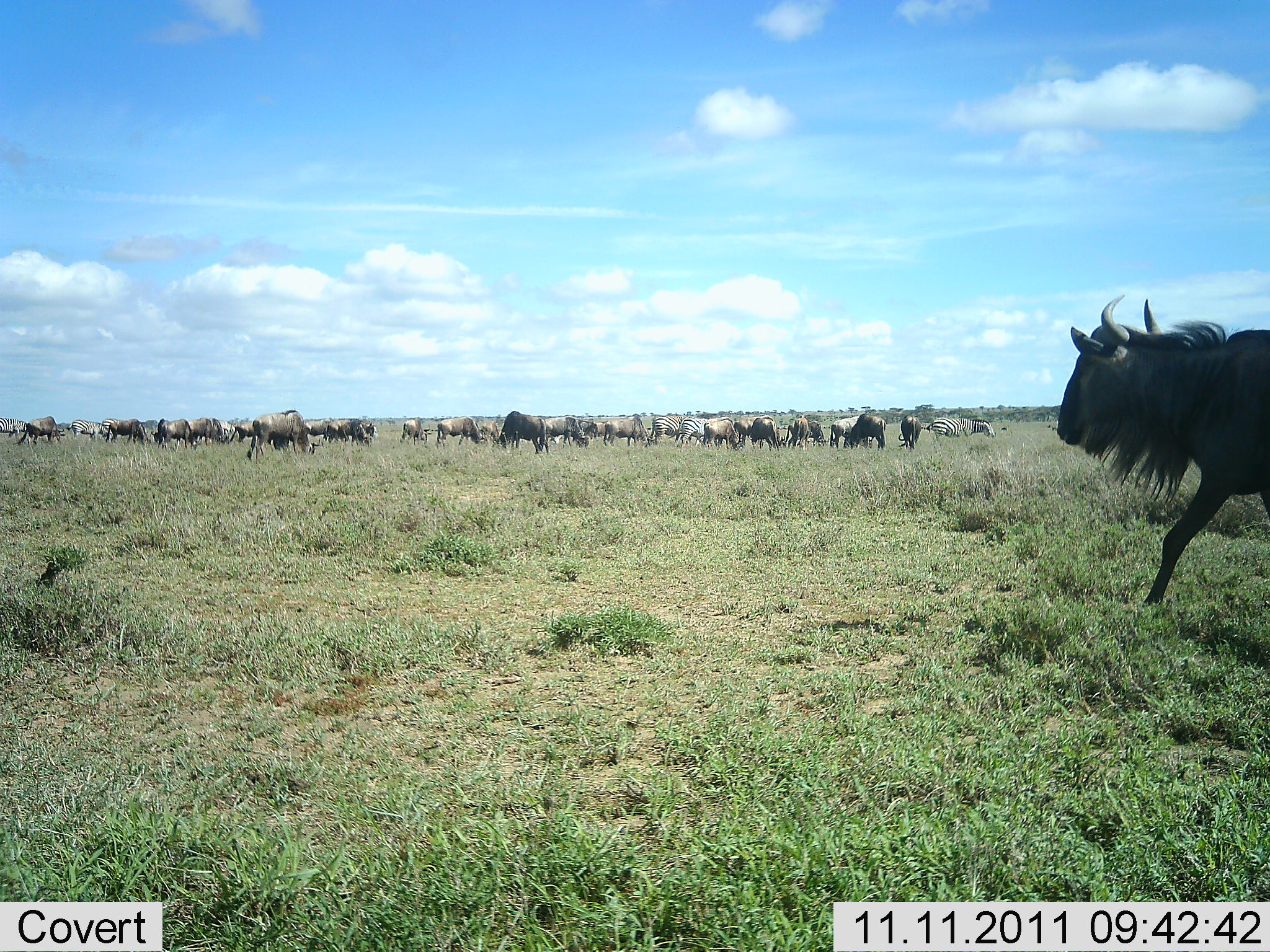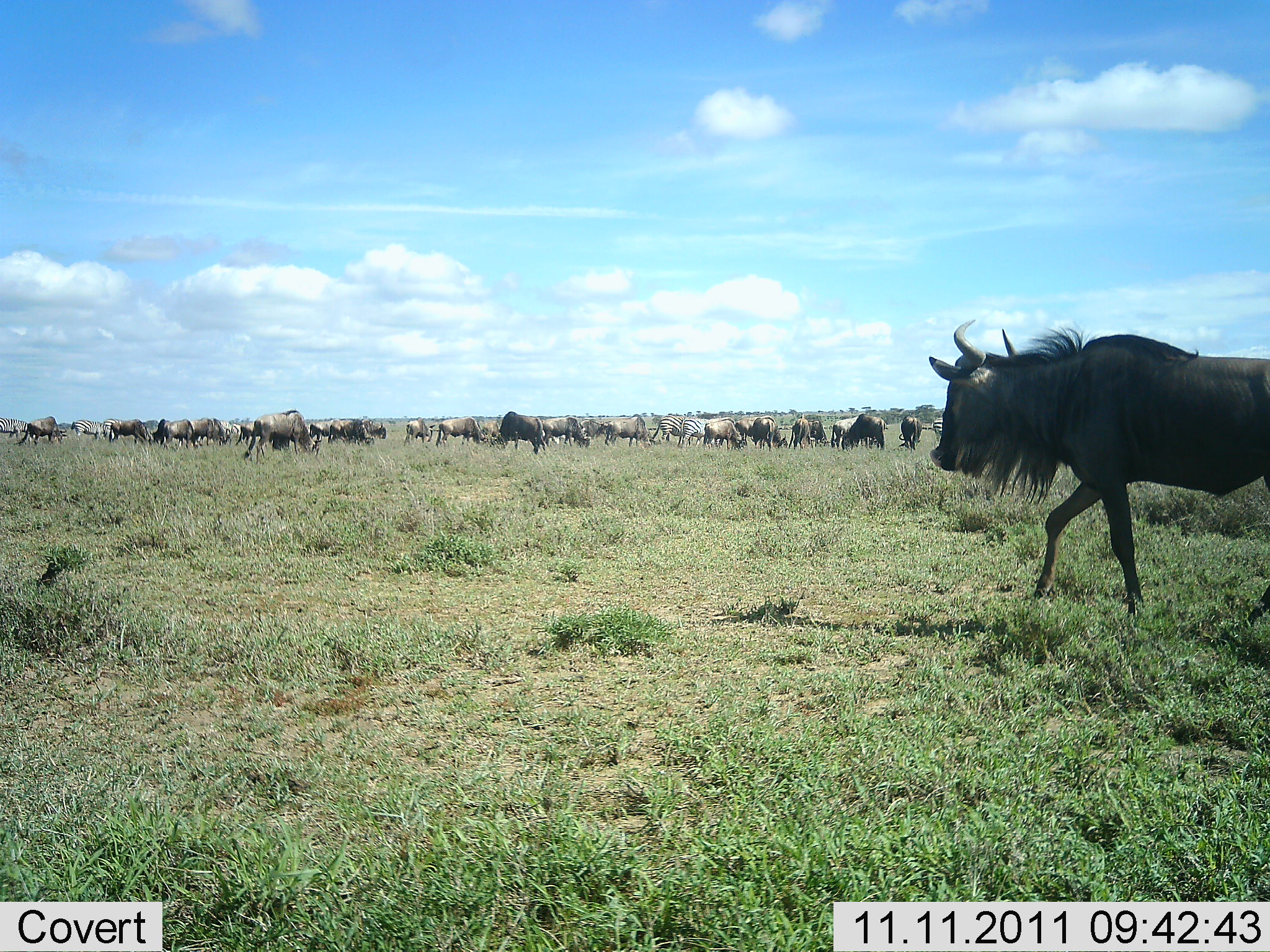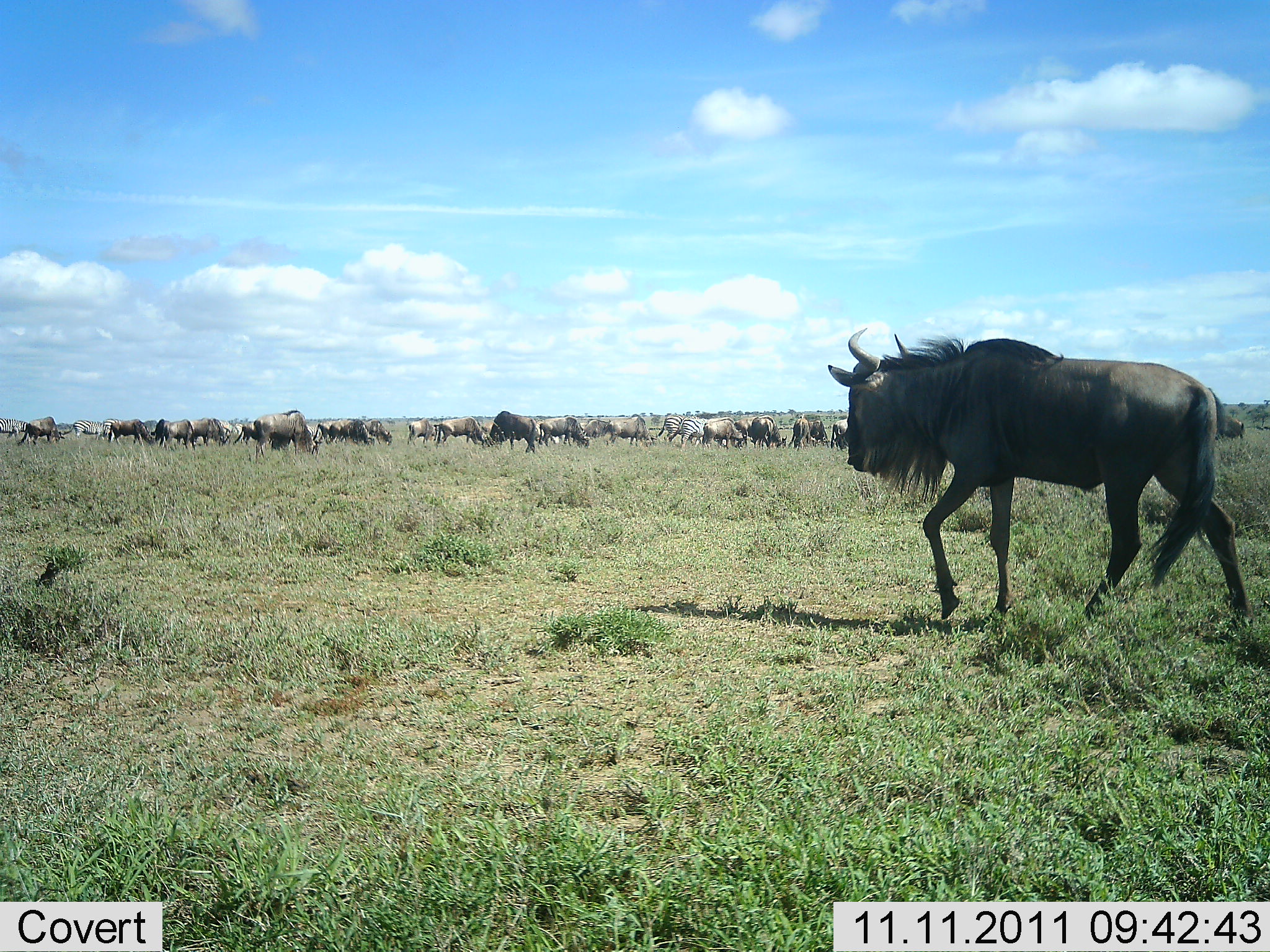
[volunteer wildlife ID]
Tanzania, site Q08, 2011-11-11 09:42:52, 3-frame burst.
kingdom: Animalia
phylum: Chordata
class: Mammalia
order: Artiodactyla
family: Bovidae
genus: Connochaetes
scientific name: Connochaetes taurinus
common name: blue wildebeest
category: wildebeest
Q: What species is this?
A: Wildebeest (blue wildebeest) (Connochaetes taurinus).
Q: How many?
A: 11-50.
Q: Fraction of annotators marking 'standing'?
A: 56%.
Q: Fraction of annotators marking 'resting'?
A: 0%.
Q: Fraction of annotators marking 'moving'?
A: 83%.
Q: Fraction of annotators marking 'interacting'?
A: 0%.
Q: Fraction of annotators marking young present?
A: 0%.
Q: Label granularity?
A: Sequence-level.